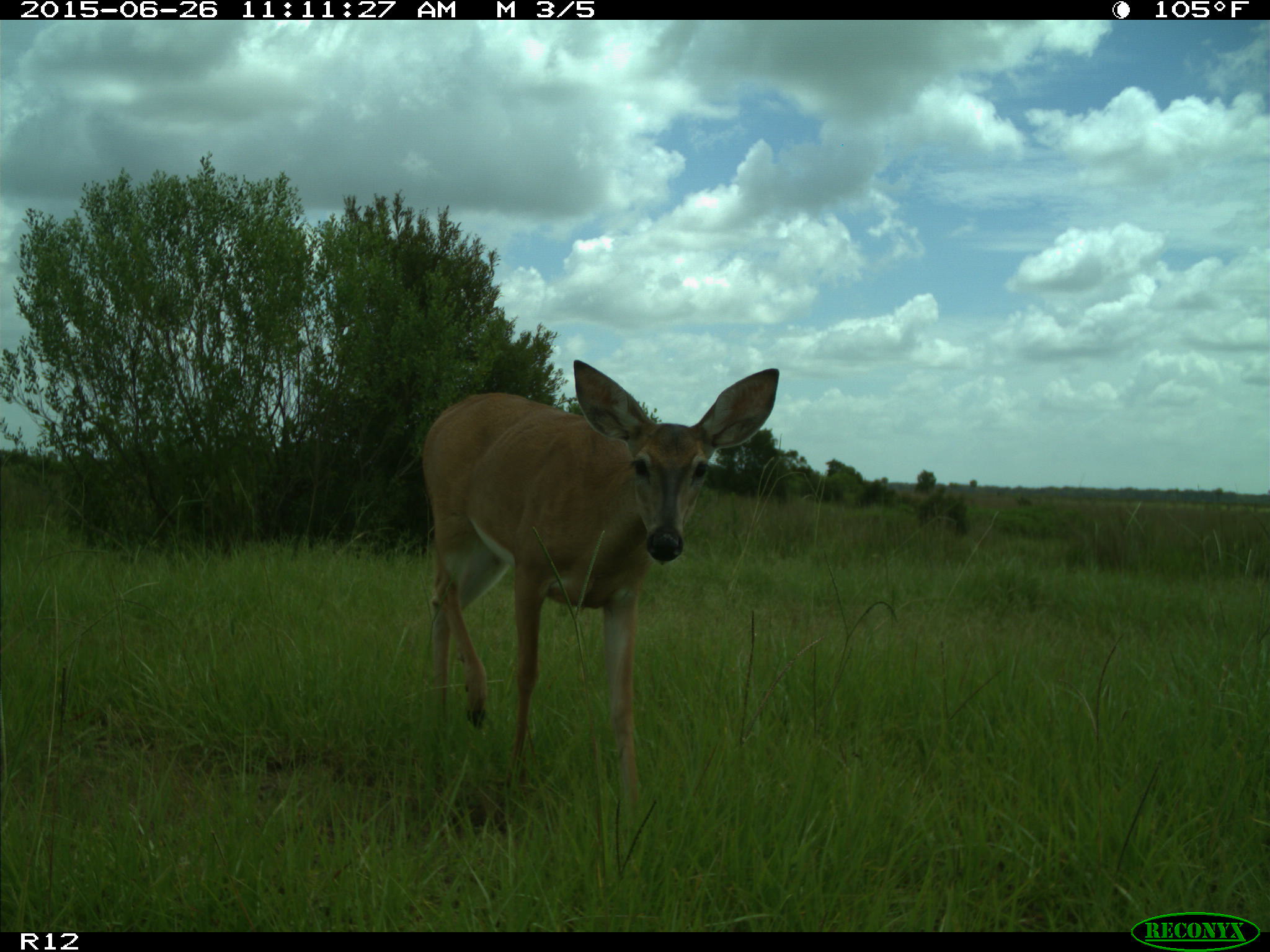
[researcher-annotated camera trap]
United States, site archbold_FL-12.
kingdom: Animalia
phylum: Chordata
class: Mammalia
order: Artiodactyla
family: Cervidae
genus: Odocoileus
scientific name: Odocoileus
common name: deer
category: unidentified deer